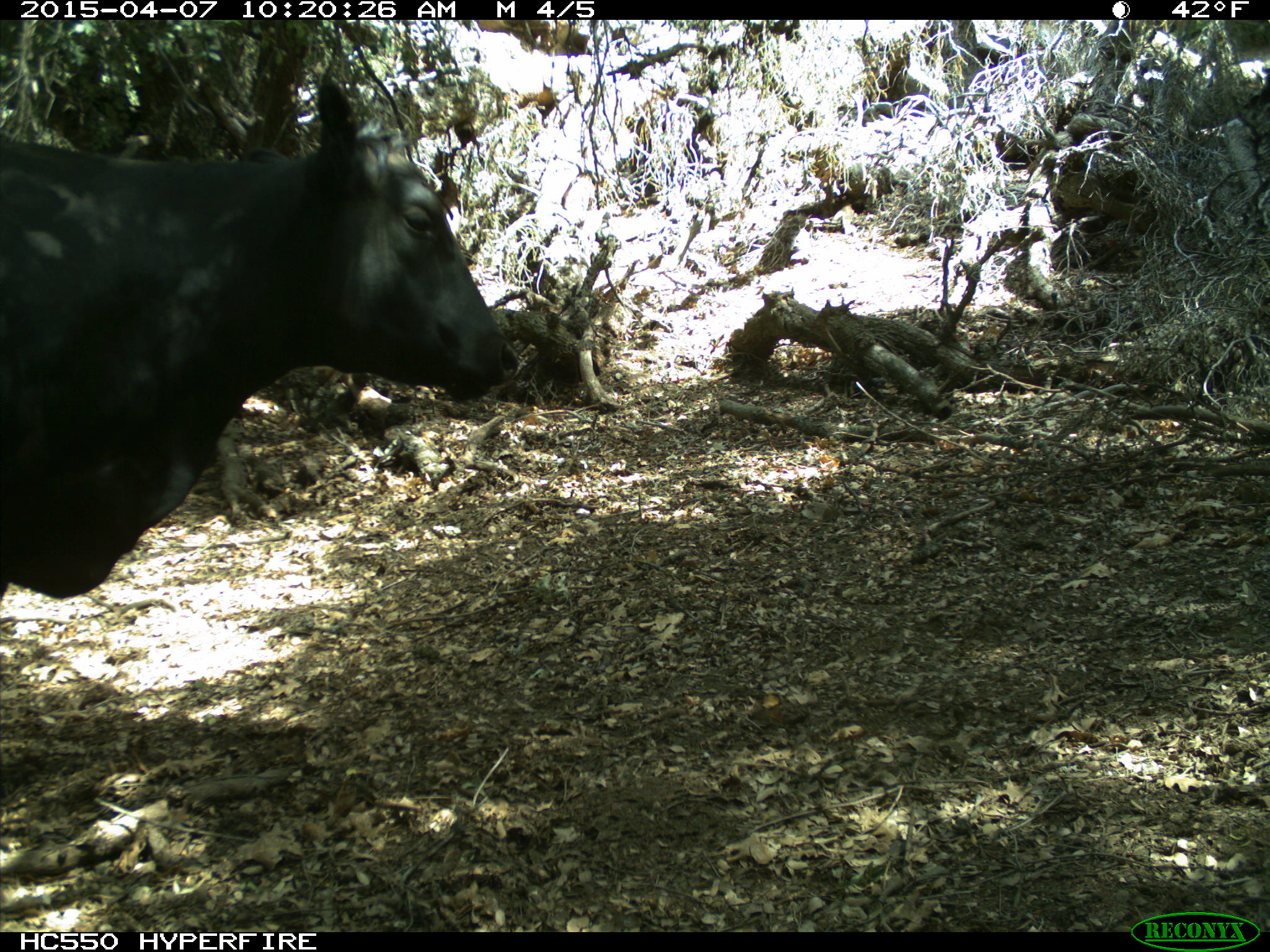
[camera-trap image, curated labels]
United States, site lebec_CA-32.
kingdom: Animalia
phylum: Chordata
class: Mammalia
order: Artiodactyla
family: Bovidae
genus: Bos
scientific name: Bos taurus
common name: domestic cow